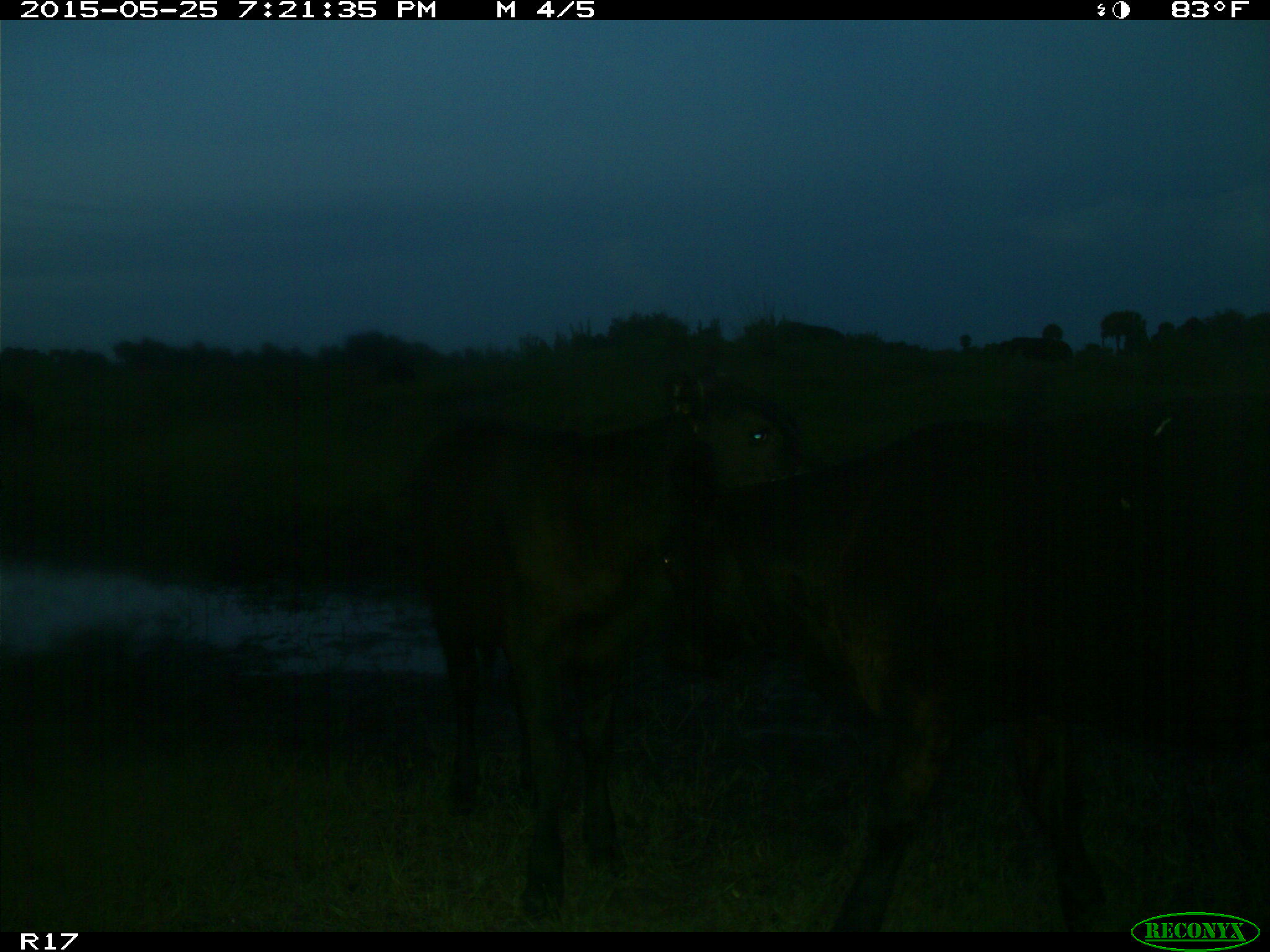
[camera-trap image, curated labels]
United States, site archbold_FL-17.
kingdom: Animalia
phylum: Chordata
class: Mammalia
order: Artiodactyla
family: Bovidae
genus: Bos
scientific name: Bos taurus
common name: domestic cow